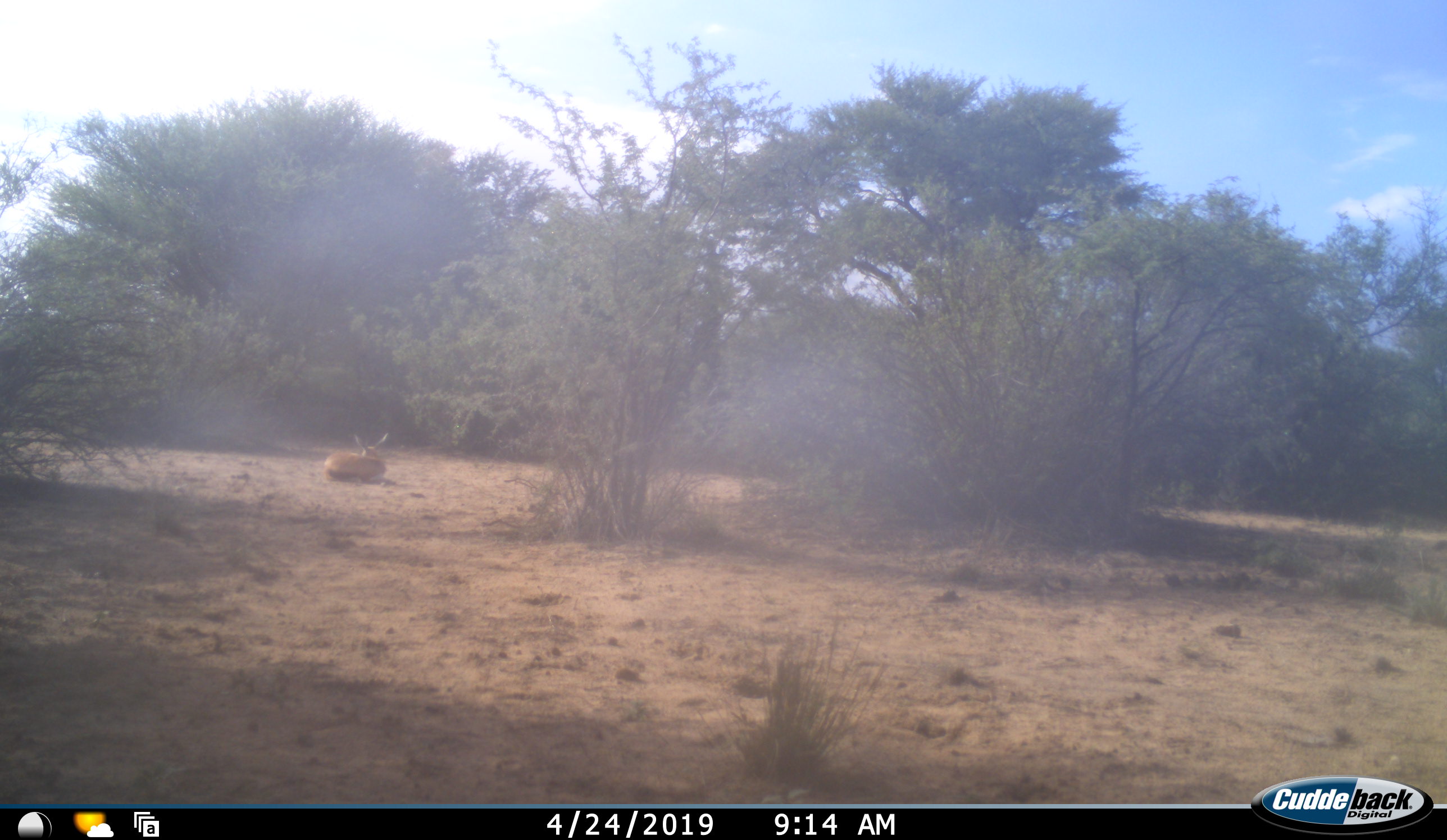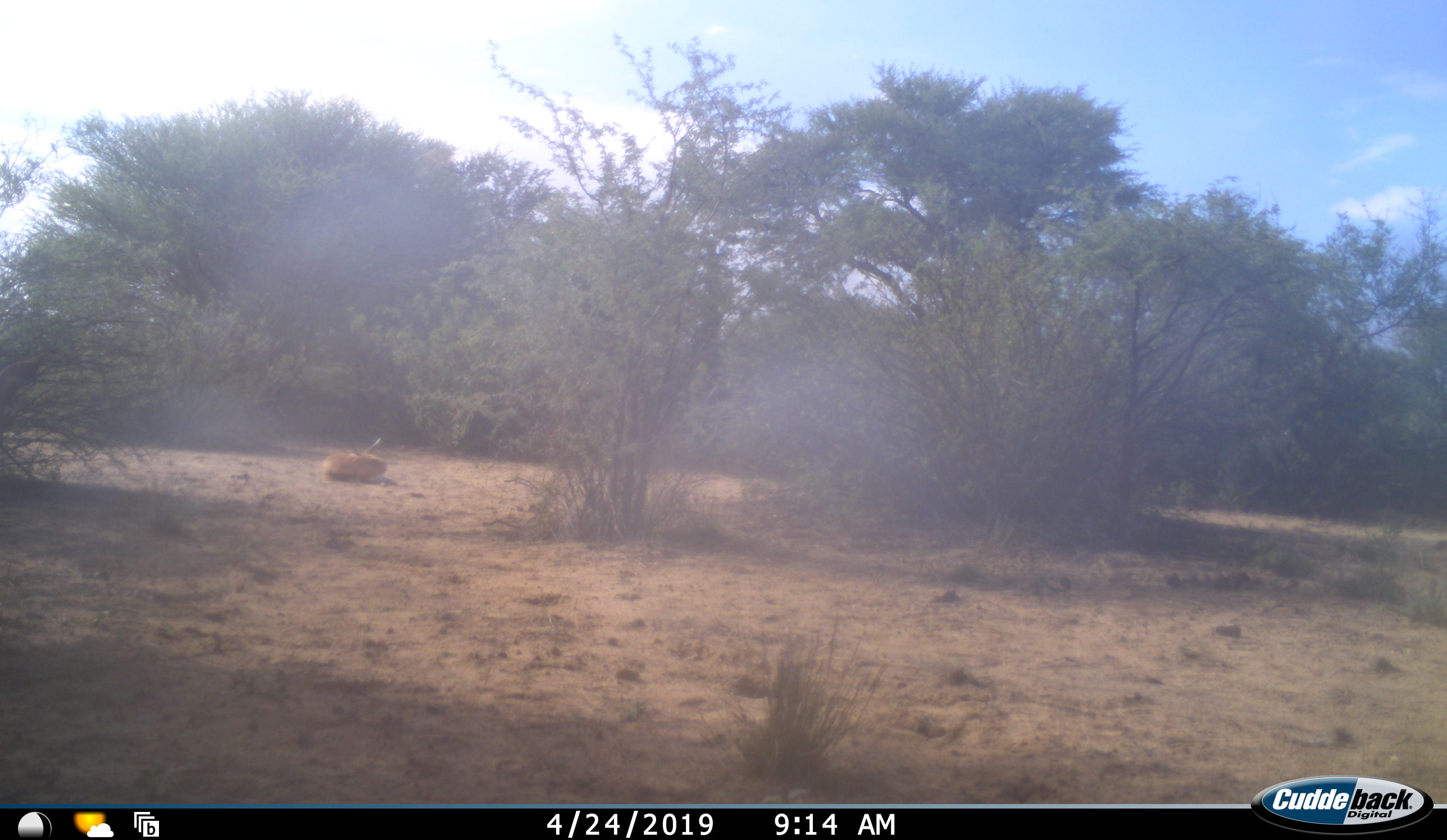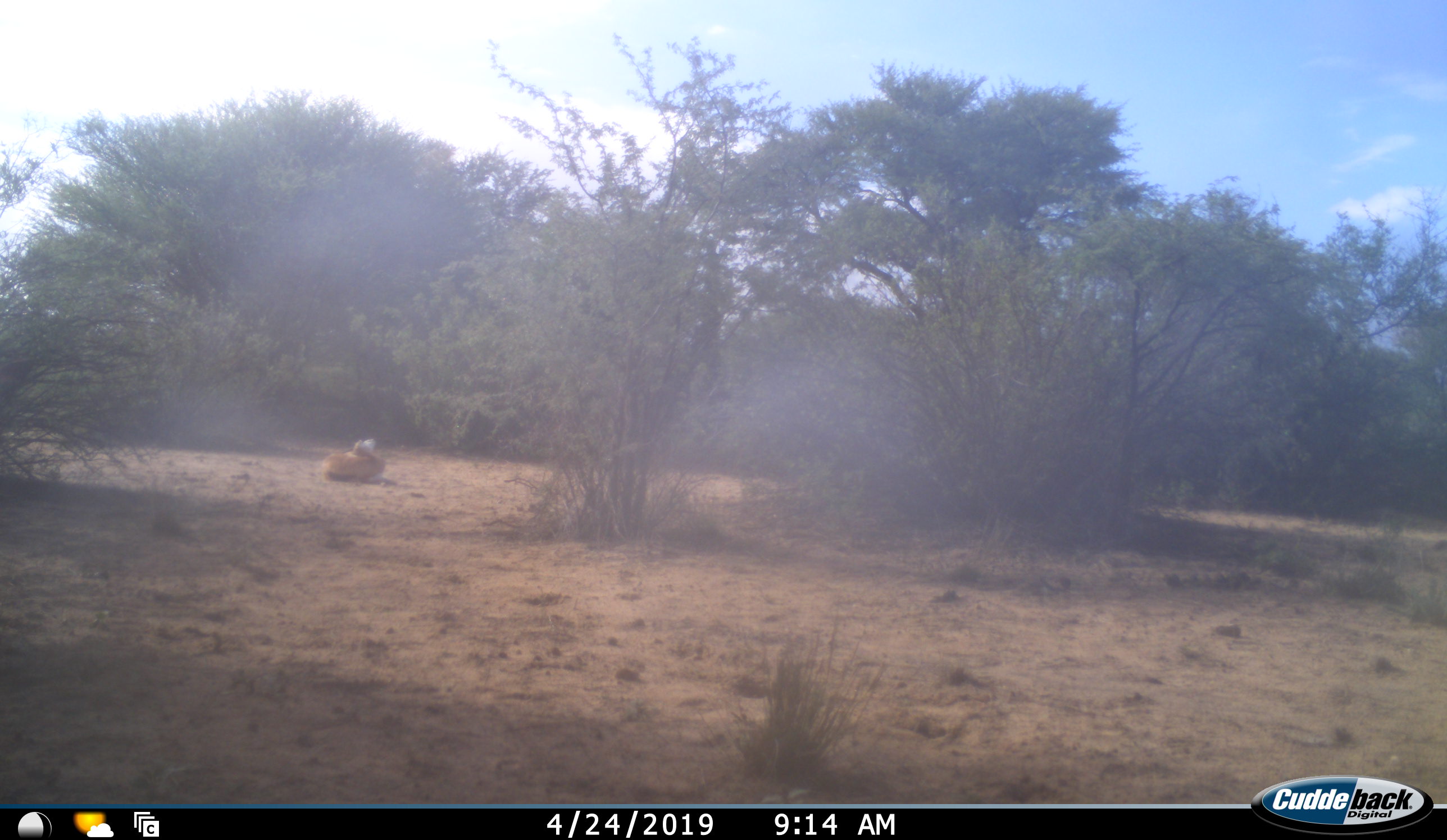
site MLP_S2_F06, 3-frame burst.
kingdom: Animalia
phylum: Chordata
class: Mammalia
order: Artiodactyla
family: Bovidae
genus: Antidorcas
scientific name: Antidorcas marsupialis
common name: springbok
Springbok (Antidorcas marsupialis), count 1. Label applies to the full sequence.